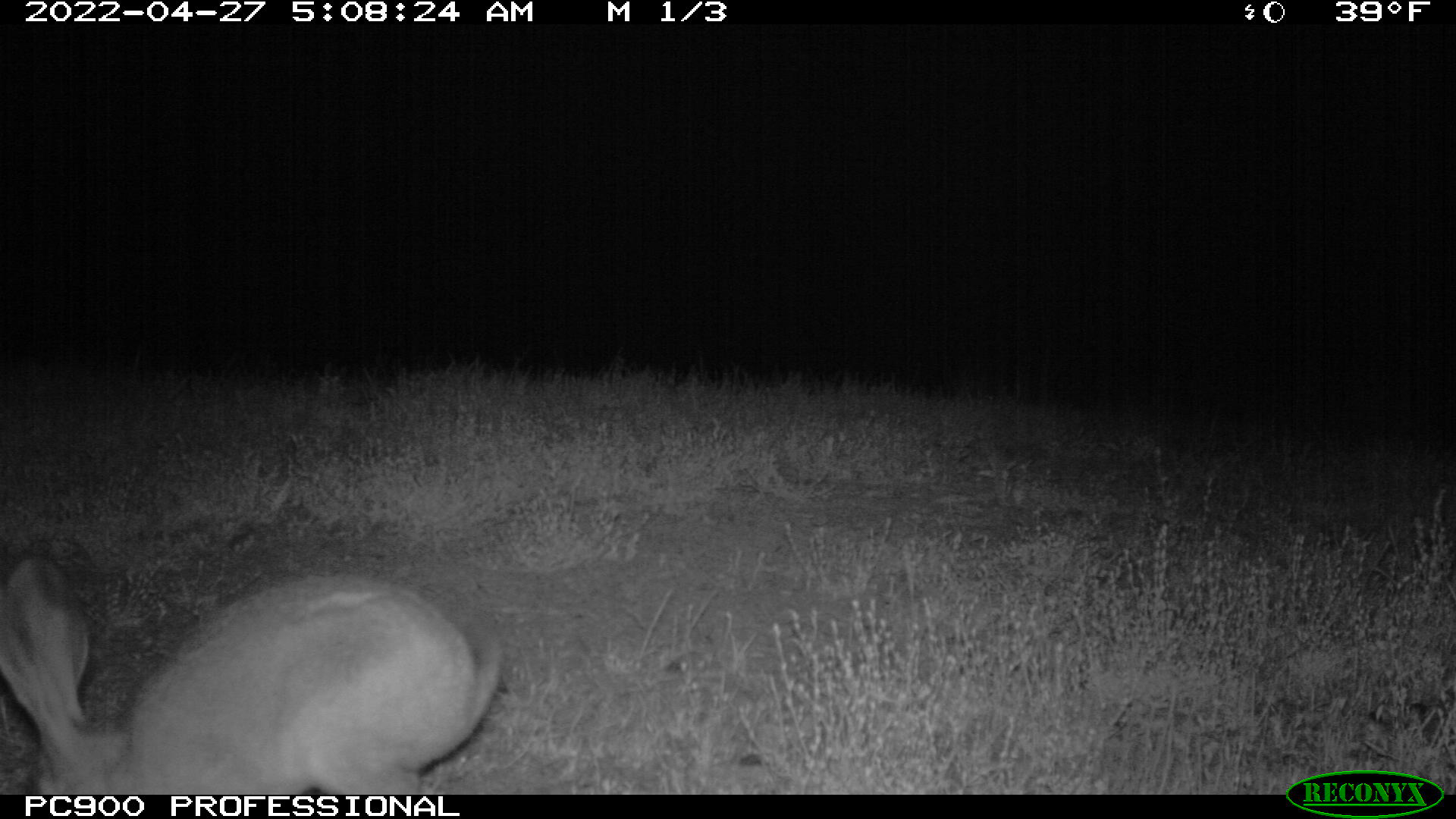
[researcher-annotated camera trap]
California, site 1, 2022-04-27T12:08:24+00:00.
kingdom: Animalia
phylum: Chordata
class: Mammalia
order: Lagomorpha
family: Leporidae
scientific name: Leporidae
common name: rabbit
Rabbit (Leporidae).